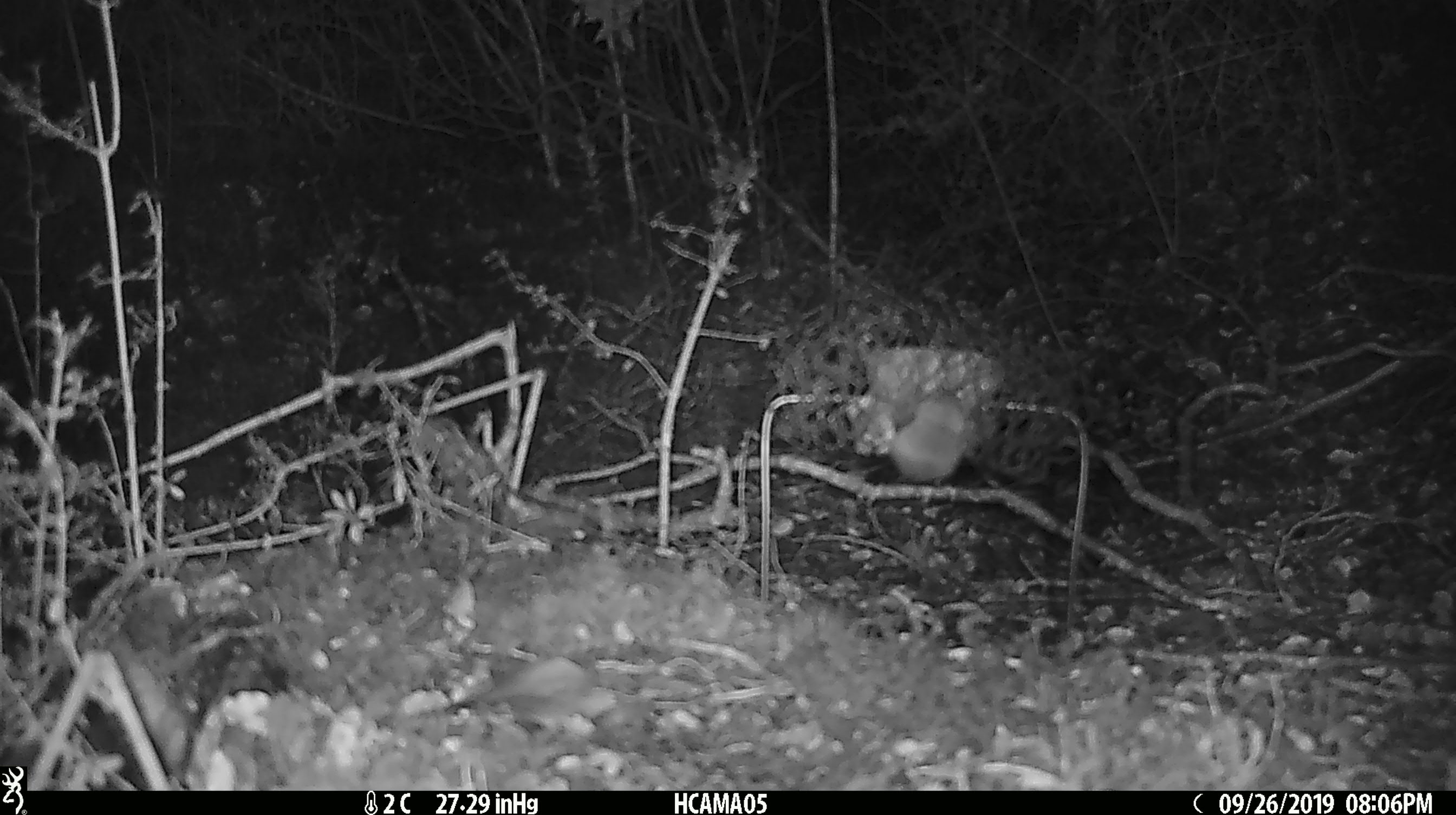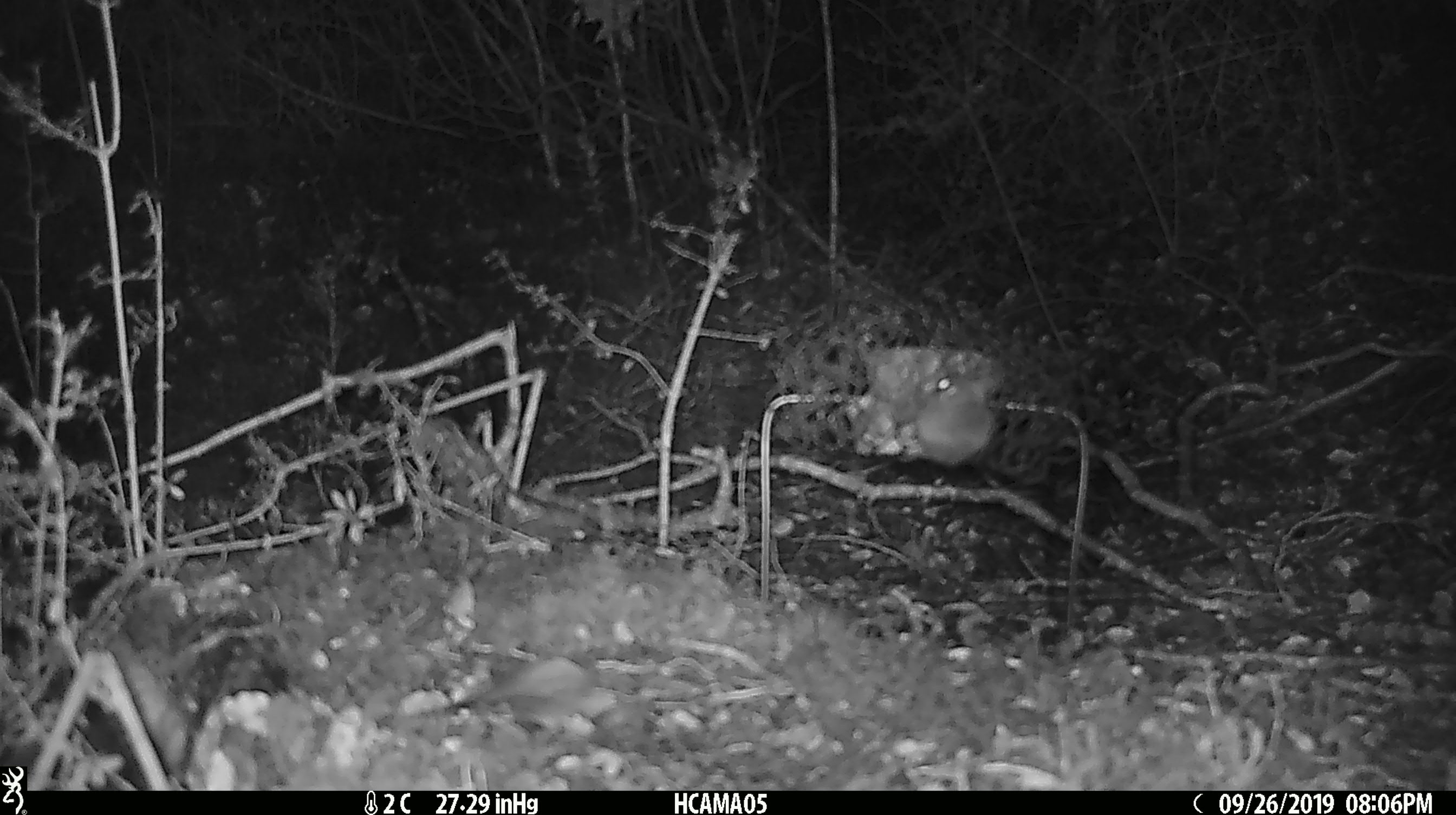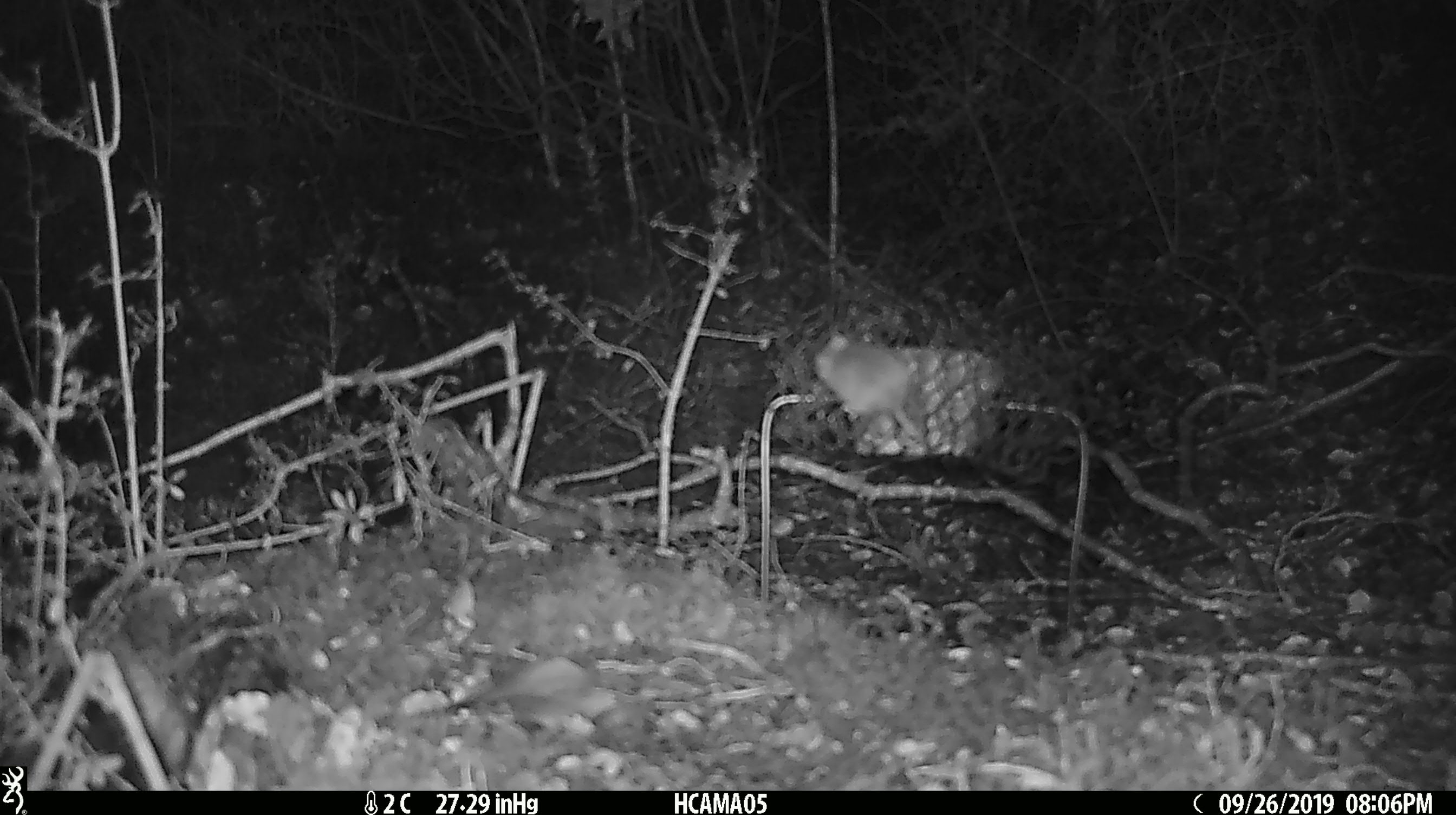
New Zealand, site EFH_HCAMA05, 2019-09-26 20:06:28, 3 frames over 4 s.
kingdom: Animalia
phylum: Chordata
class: Mammalia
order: Rodentia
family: Muridae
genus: Mus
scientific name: Mus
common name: mouse